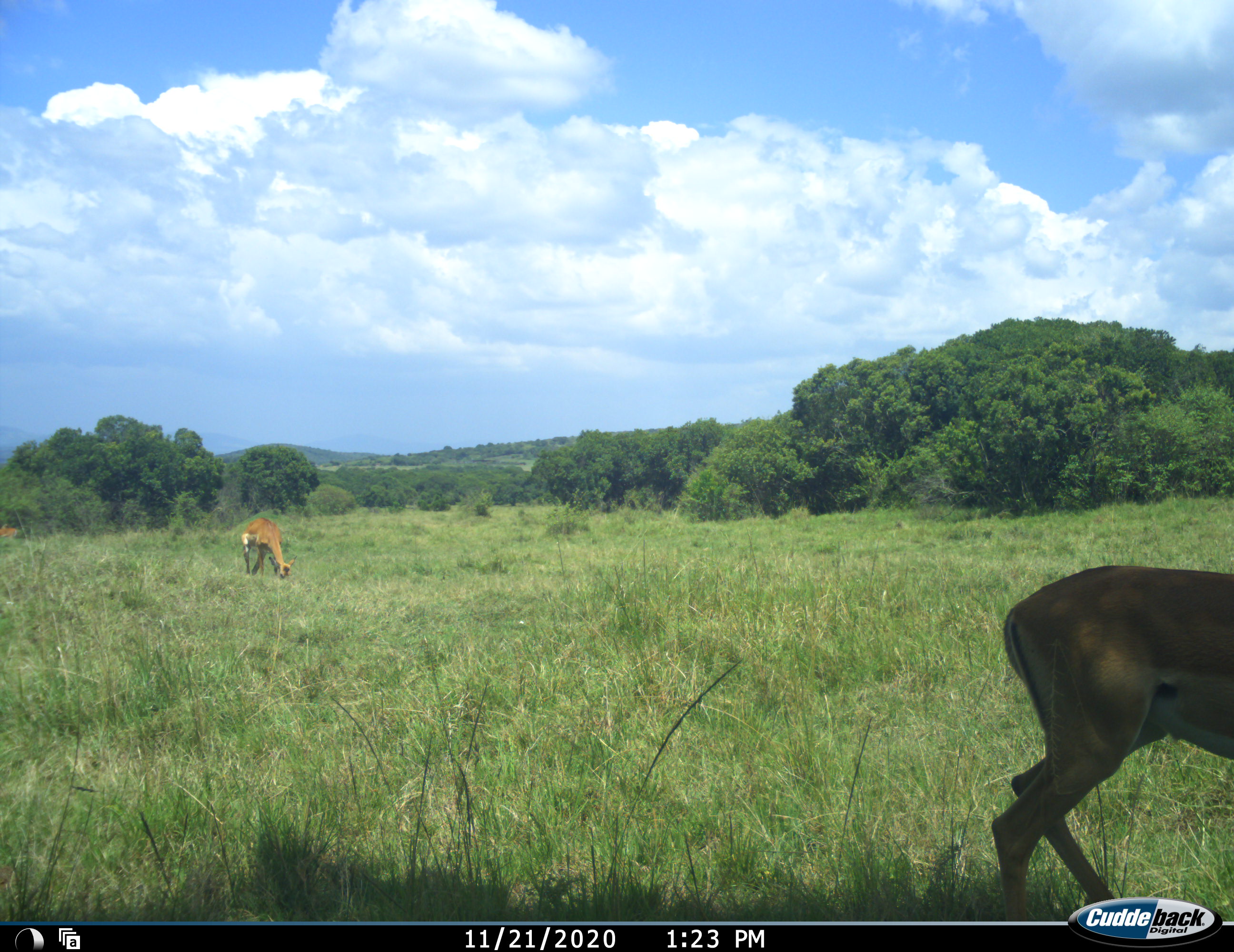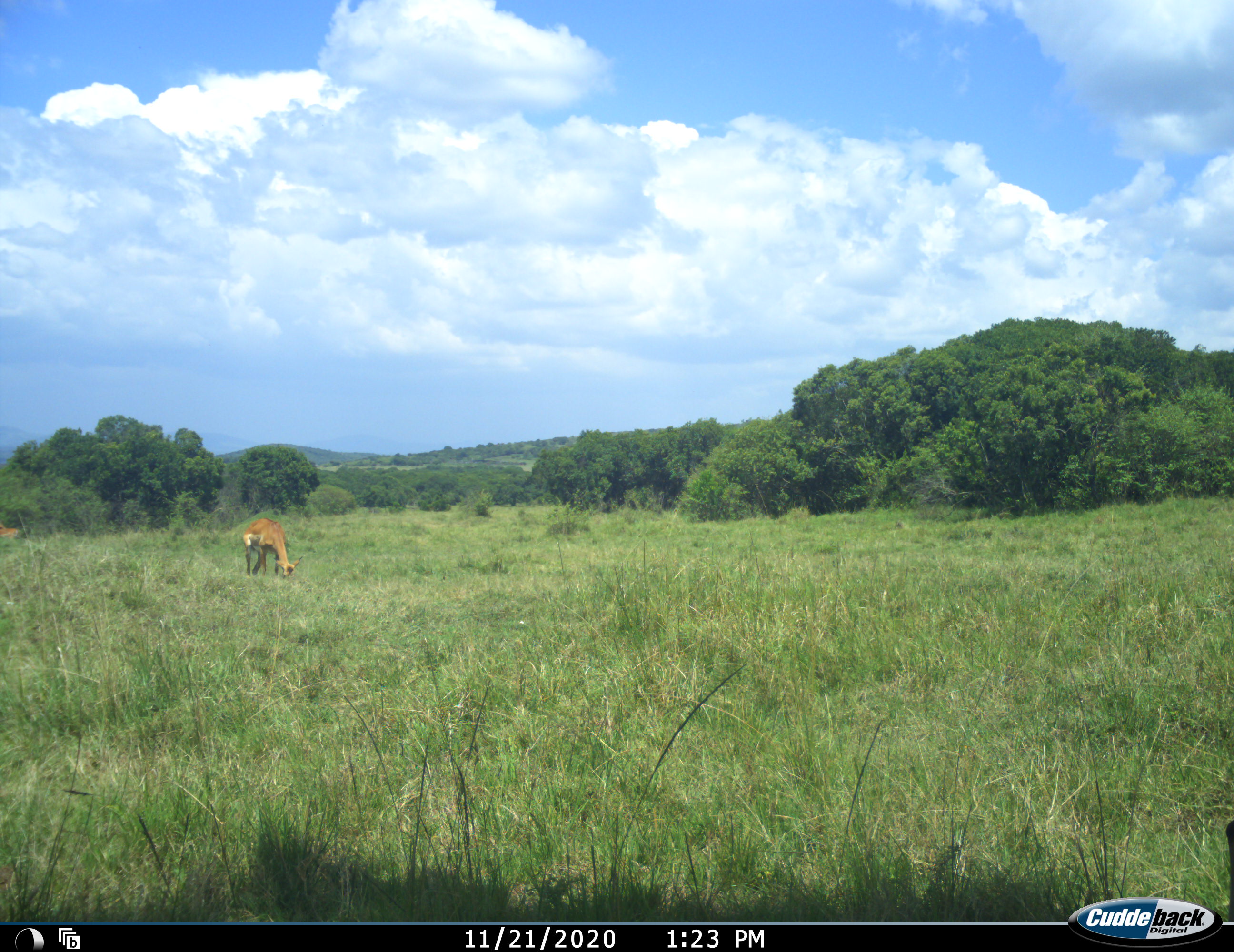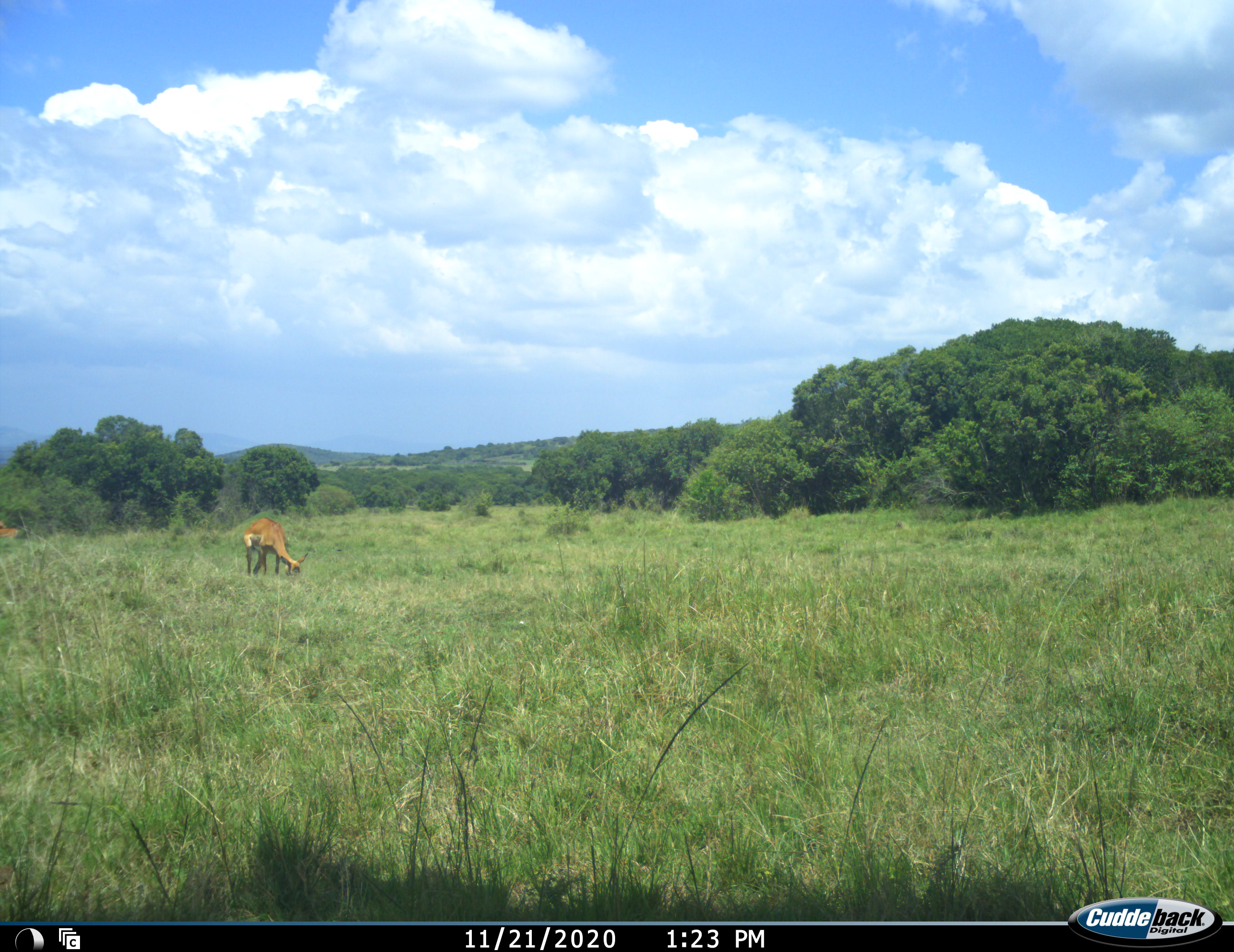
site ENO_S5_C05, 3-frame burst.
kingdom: Animalia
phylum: Chordata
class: Mammalia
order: Artiodactyla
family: Bovidae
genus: Aepyceros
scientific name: Aepyceros melampus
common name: impala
Impala (Aepyceros melampus), count 2. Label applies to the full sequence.